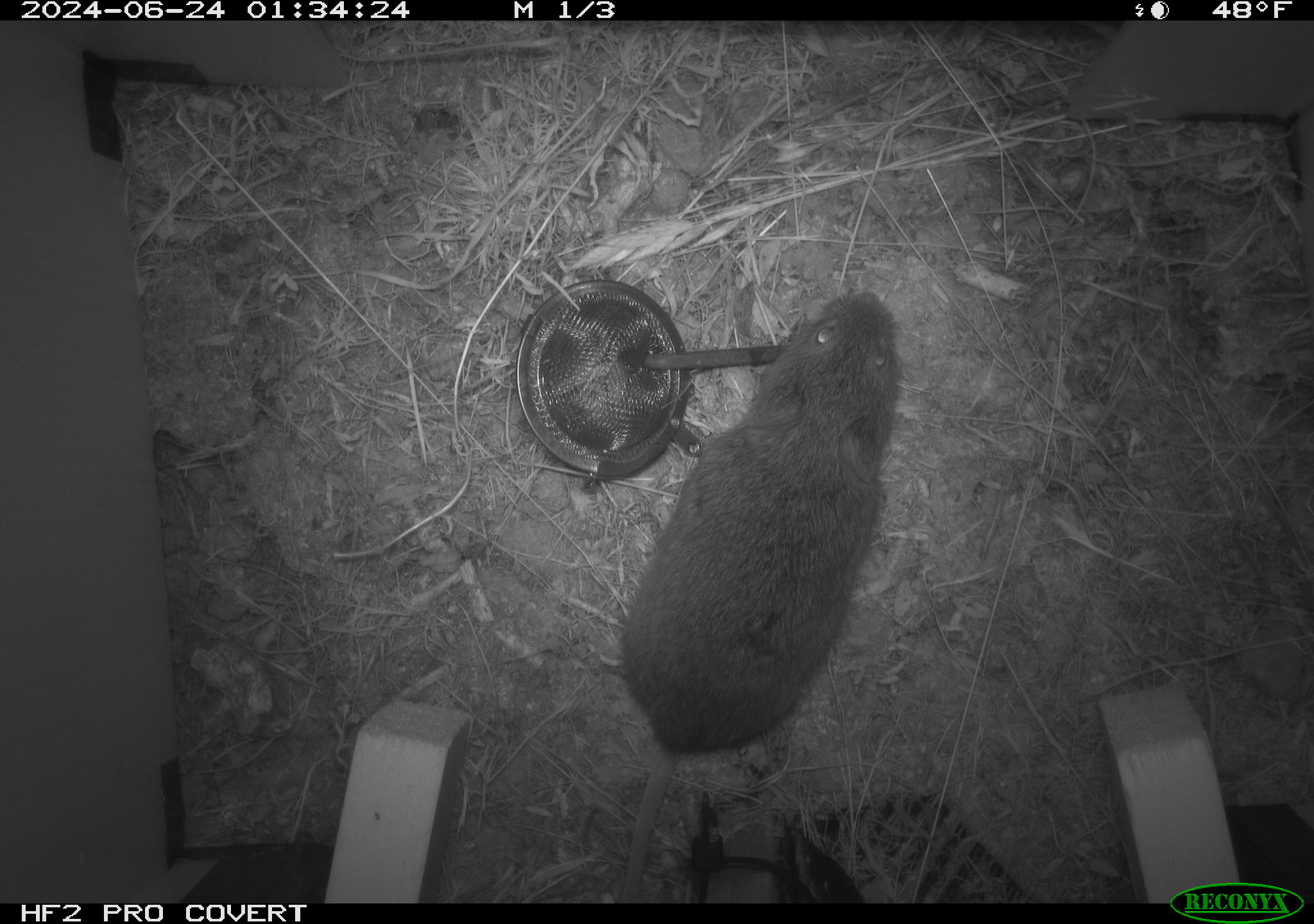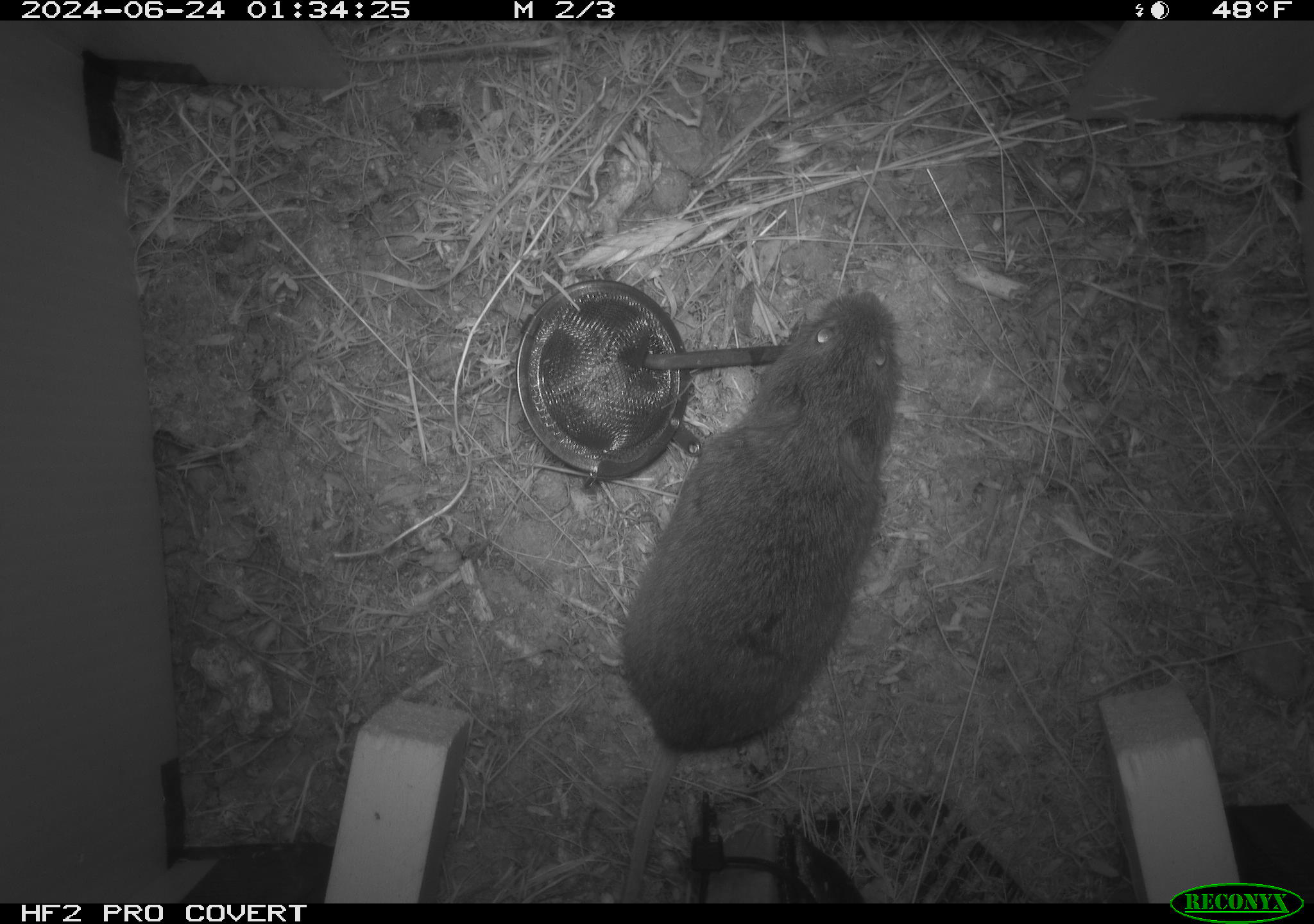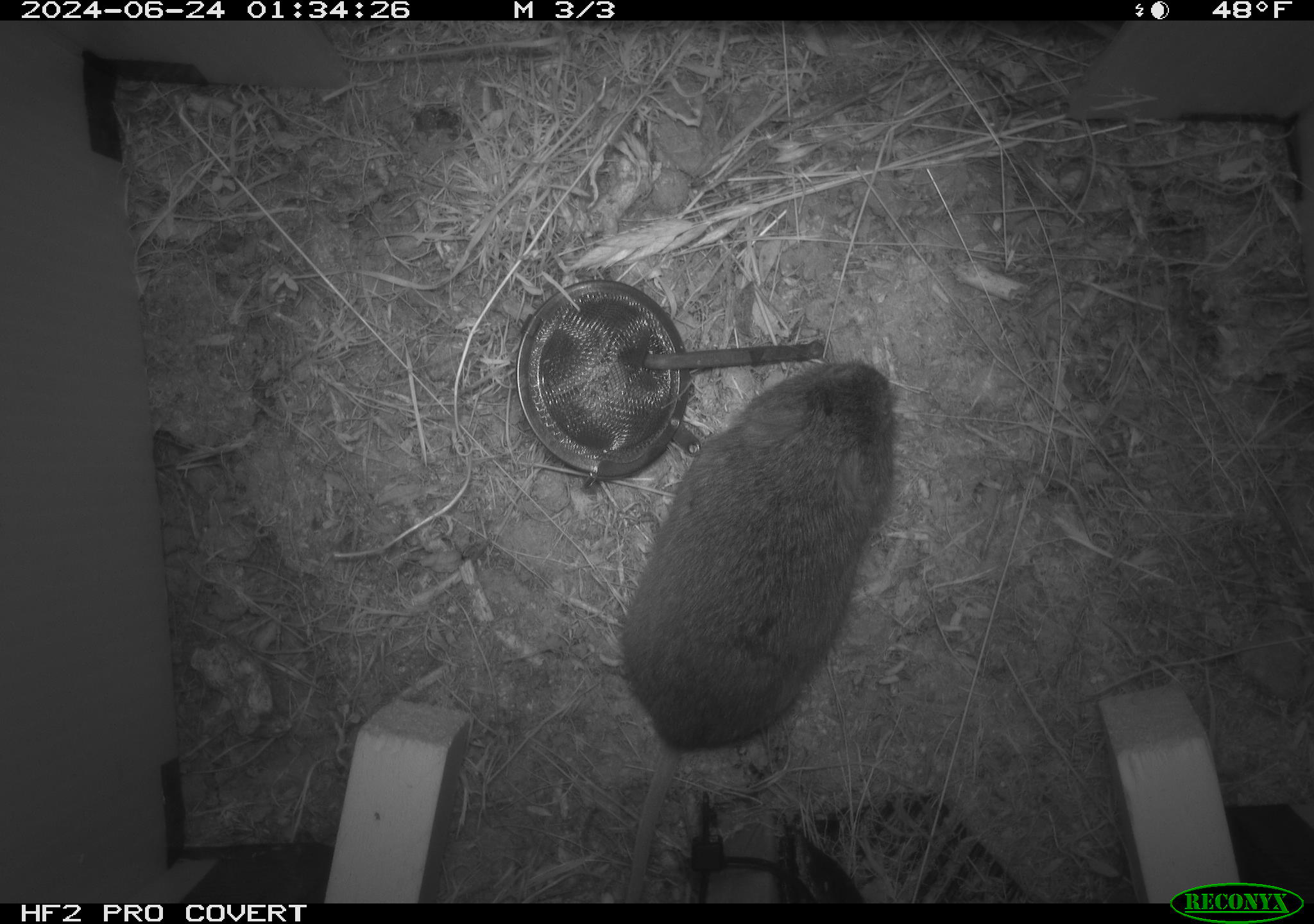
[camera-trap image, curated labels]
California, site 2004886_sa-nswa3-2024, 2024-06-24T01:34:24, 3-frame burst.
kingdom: Animalia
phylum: Chordata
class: Mammalia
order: Rodentia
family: Cricetidae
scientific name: Arvicolinae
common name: voles, lemmings, and muskrats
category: arvicolinae subfamily